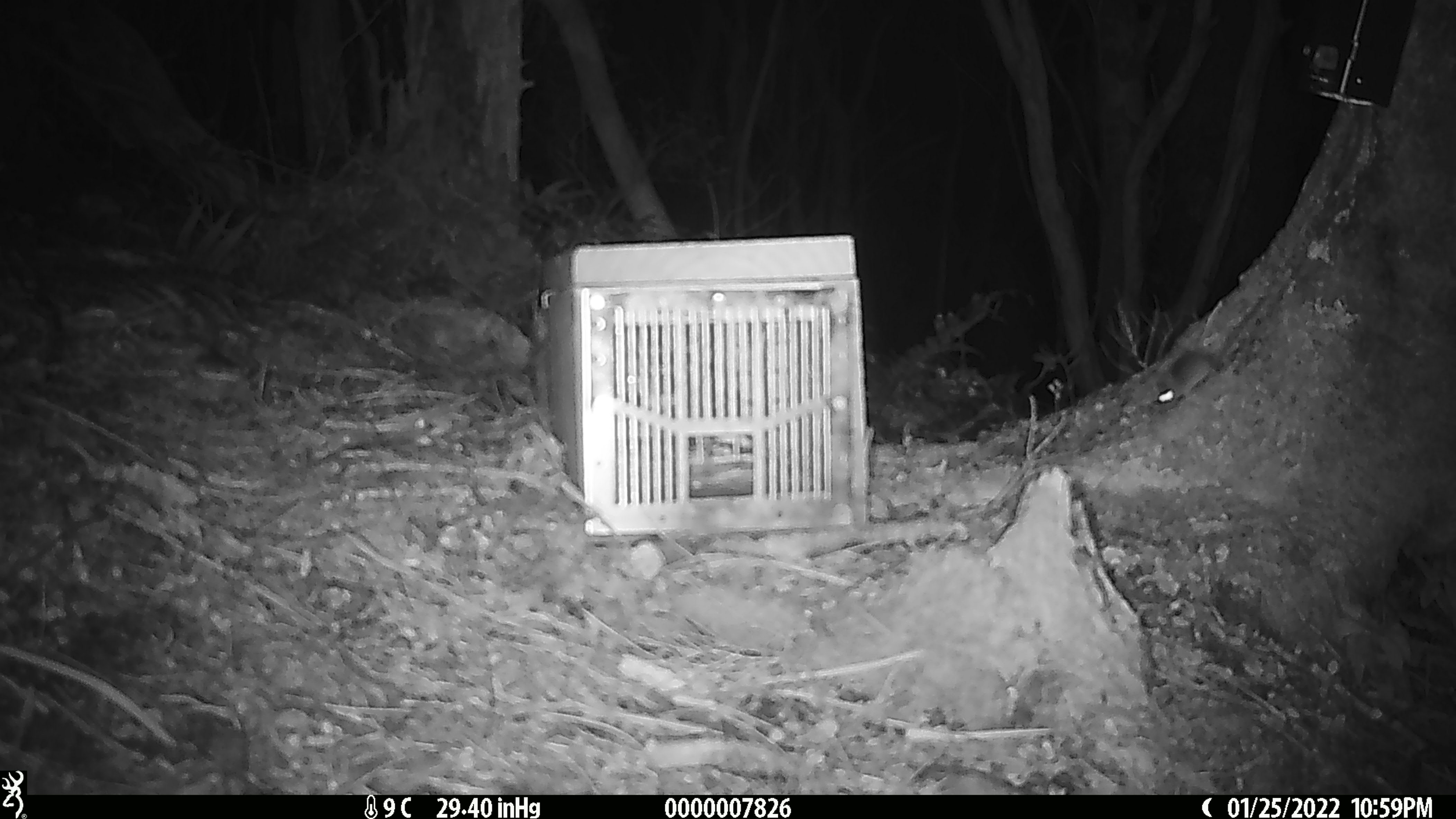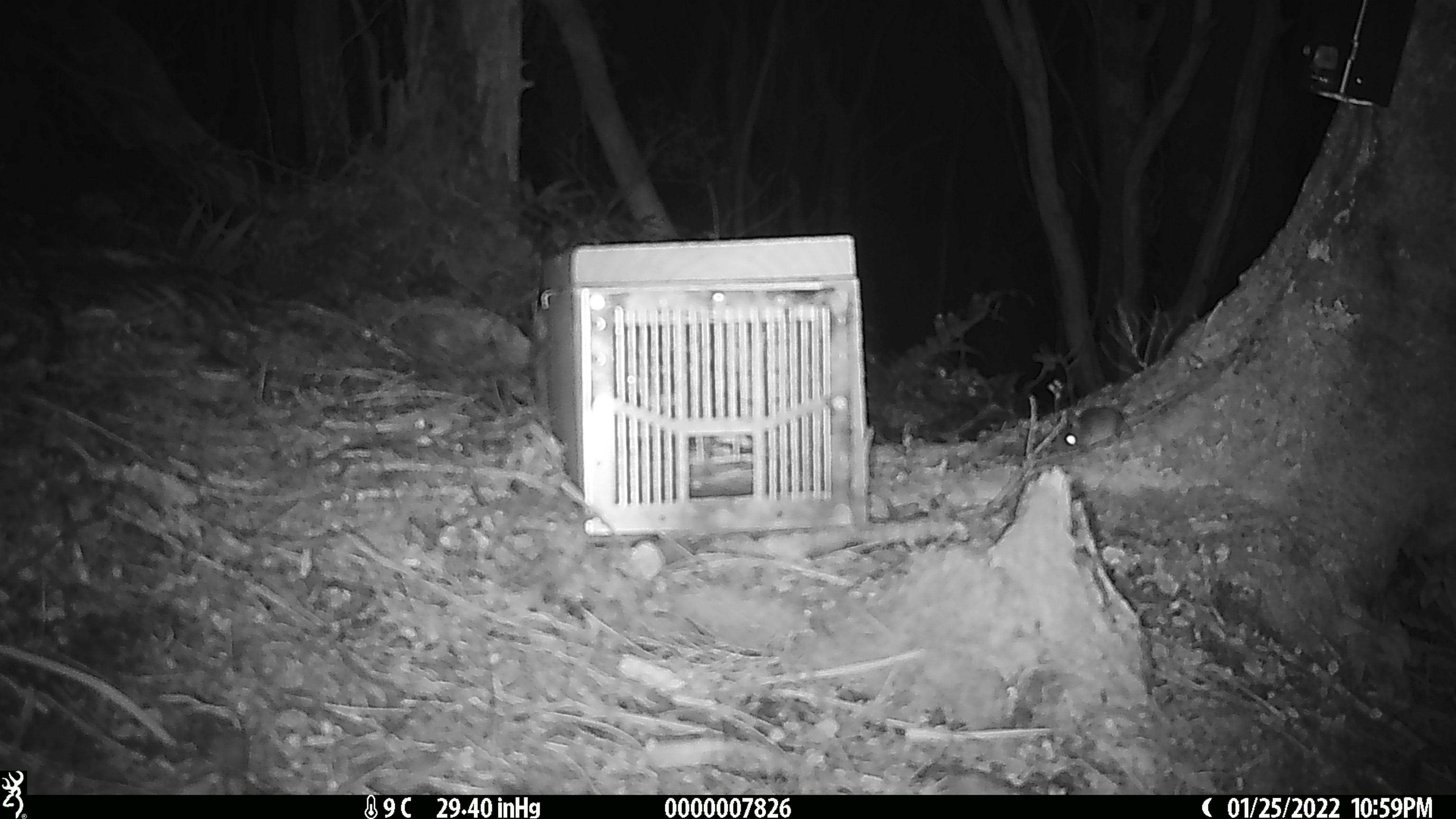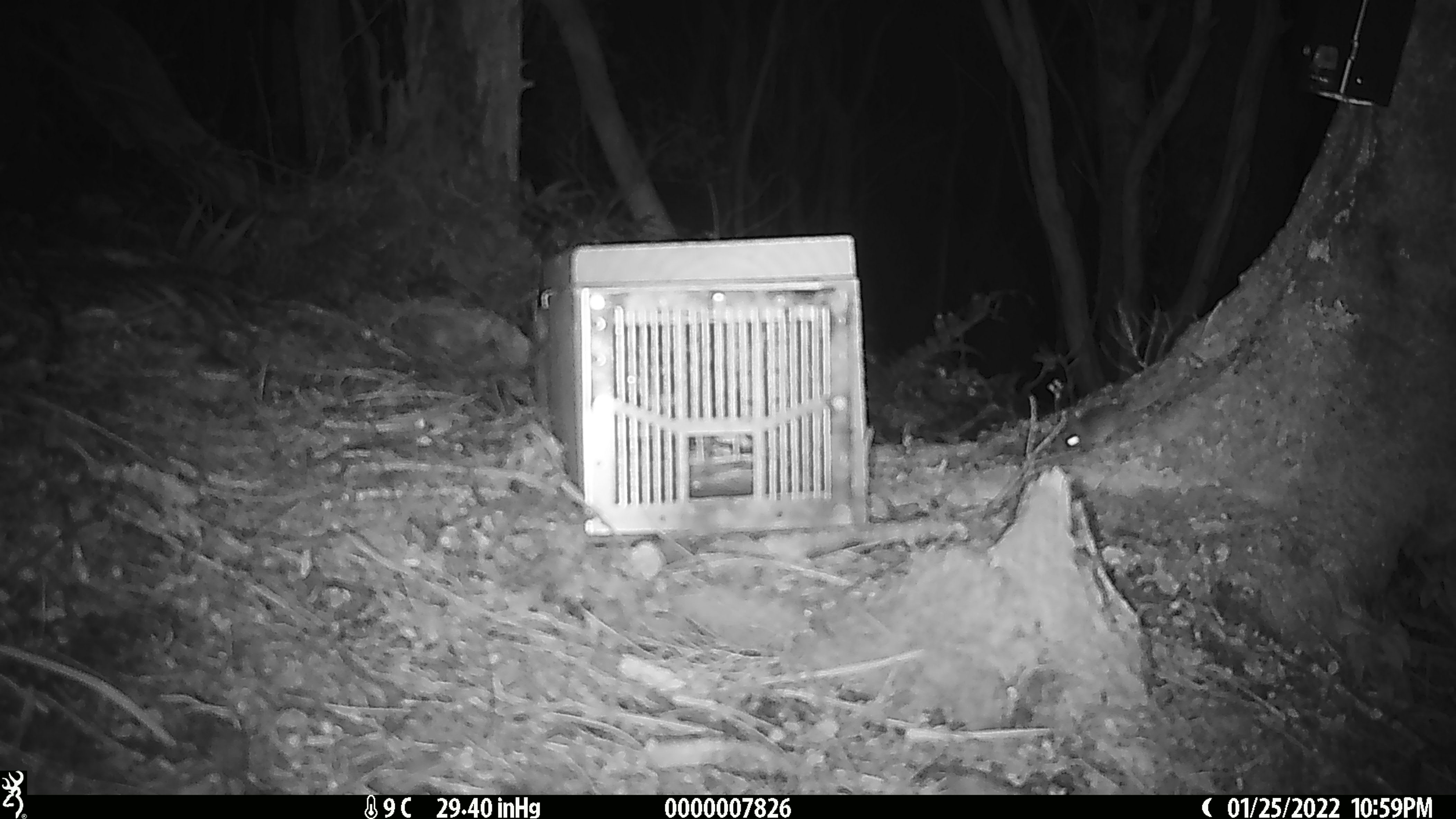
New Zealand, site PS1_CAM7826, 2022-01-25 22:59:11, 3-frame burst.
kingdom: Animalia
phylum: Chordata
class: Mammalia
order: Rodentia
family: Muridae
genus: Mus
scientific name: Mus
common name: mouse